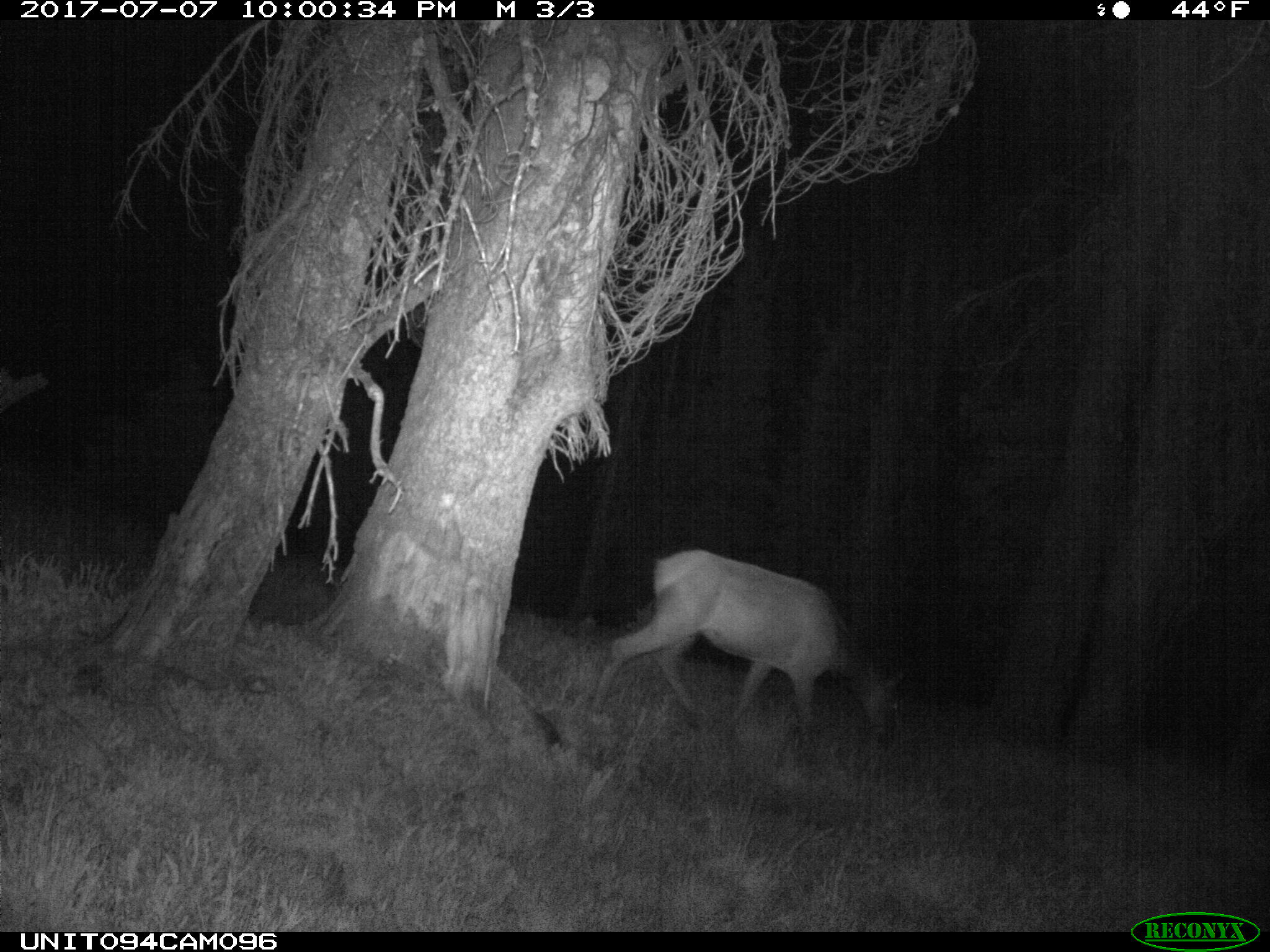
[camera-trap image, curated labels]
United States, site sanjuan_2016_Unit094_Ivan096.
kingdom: Animalia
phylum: Chordata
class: Mammalia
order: Artiodactyla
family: Cervidae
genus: Cervus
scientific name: Cervus elaphus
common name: red deer